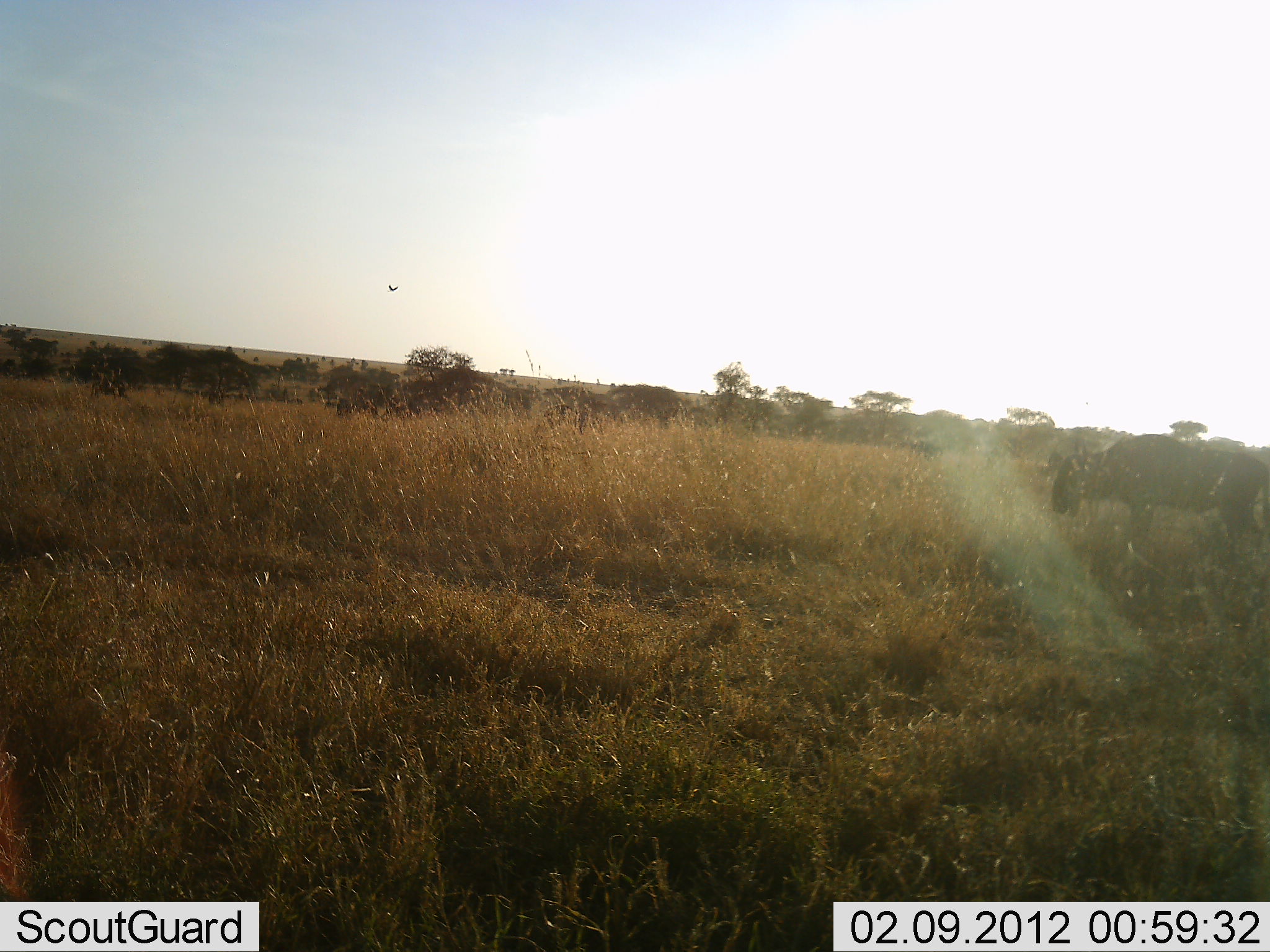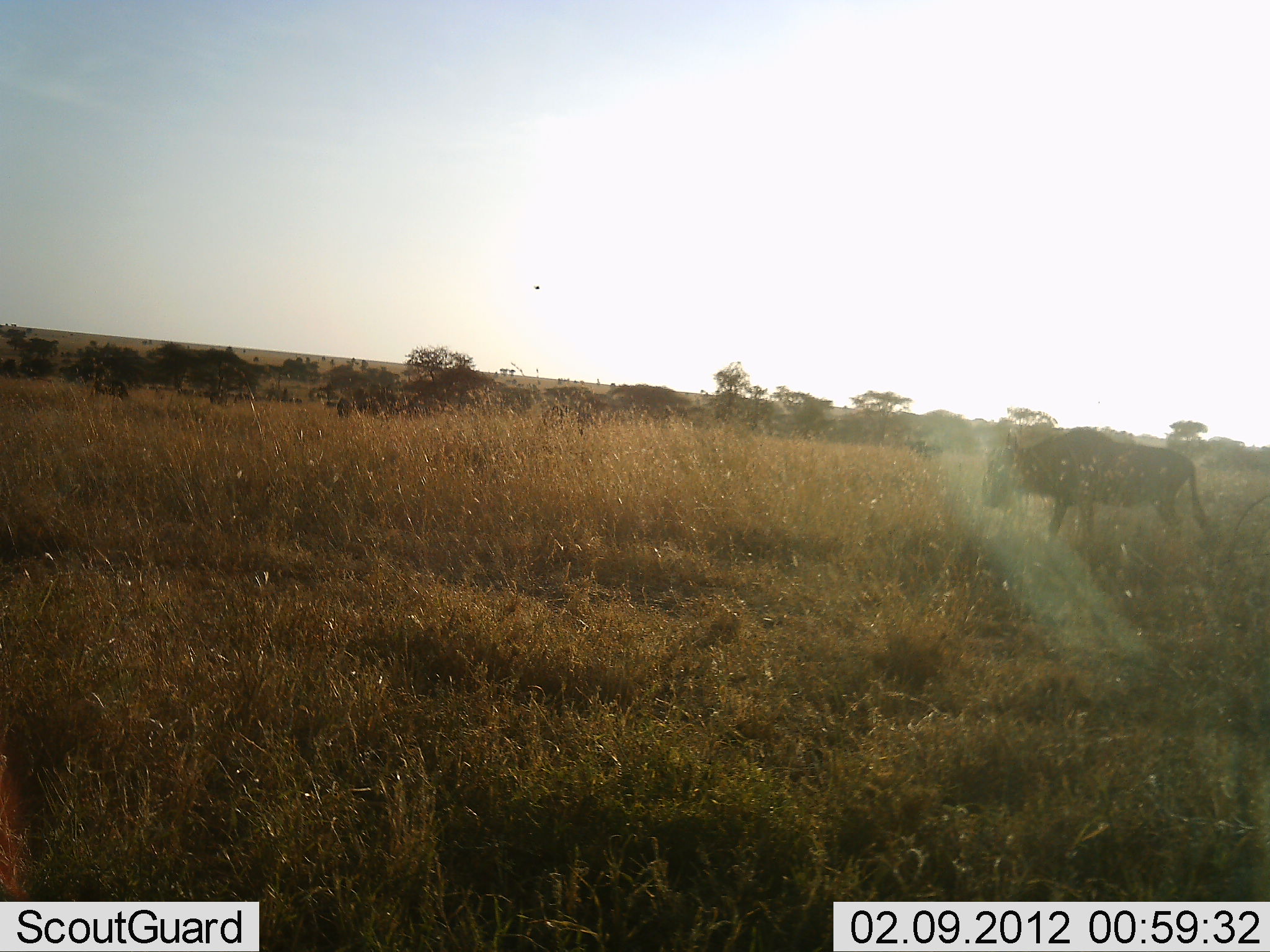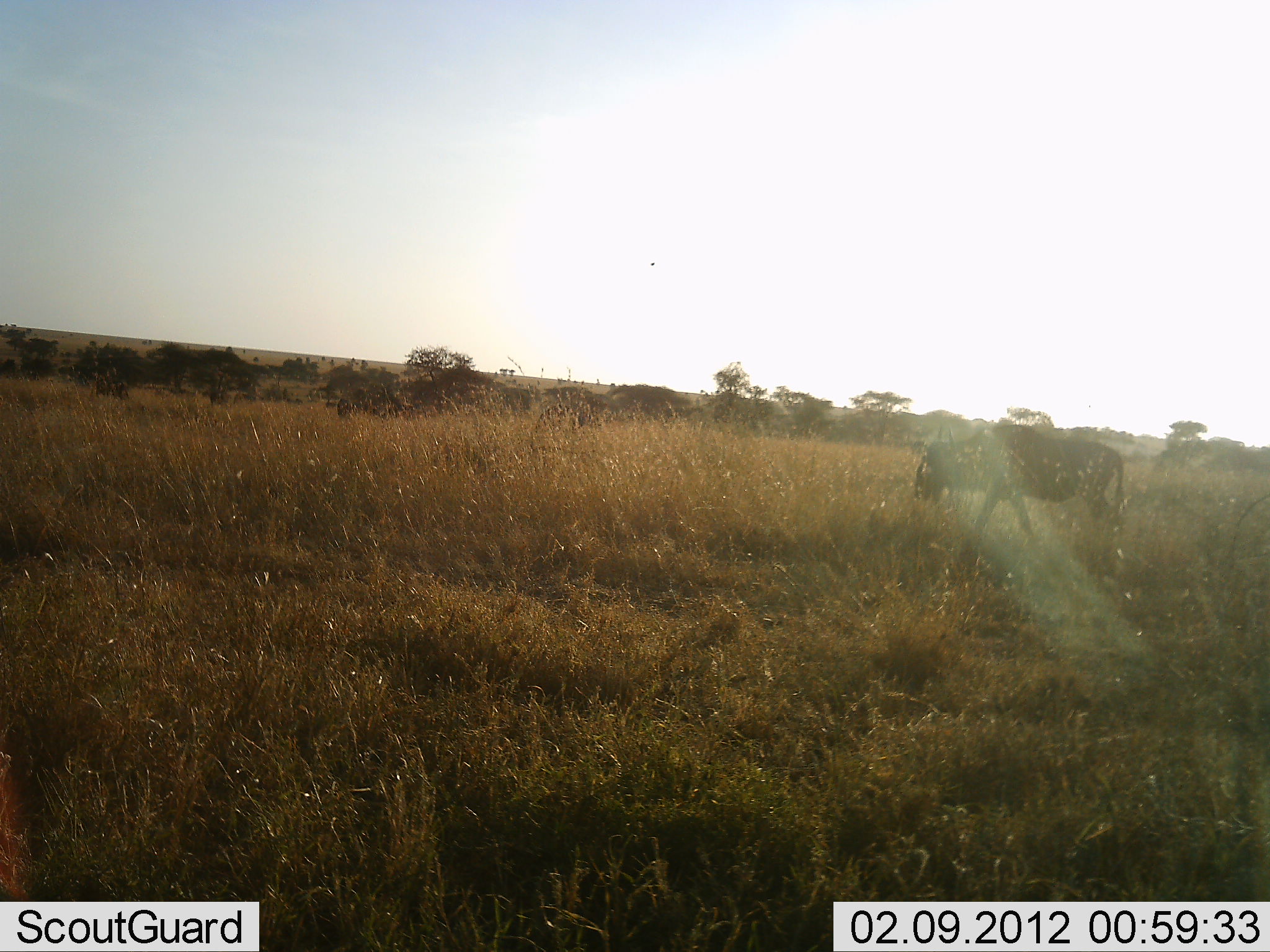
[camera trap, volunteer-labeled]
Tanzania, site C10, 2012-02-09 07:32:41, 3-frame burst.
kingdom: Animalia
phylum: Chordata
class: Mammalia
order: Artiodactyla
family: Bovidae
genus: Connochaetes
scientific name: Connochaetes taurinus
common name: blue wildebeest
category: wildebeest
Wildebeest (blue wildebeest) (Connochaetes taurinus), count 1. Behavior (volunteer vote fractions): standing 13%, resting 0%, moving 91%, interacting 0%. Young present (vote fraction): 0%. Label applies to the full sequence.